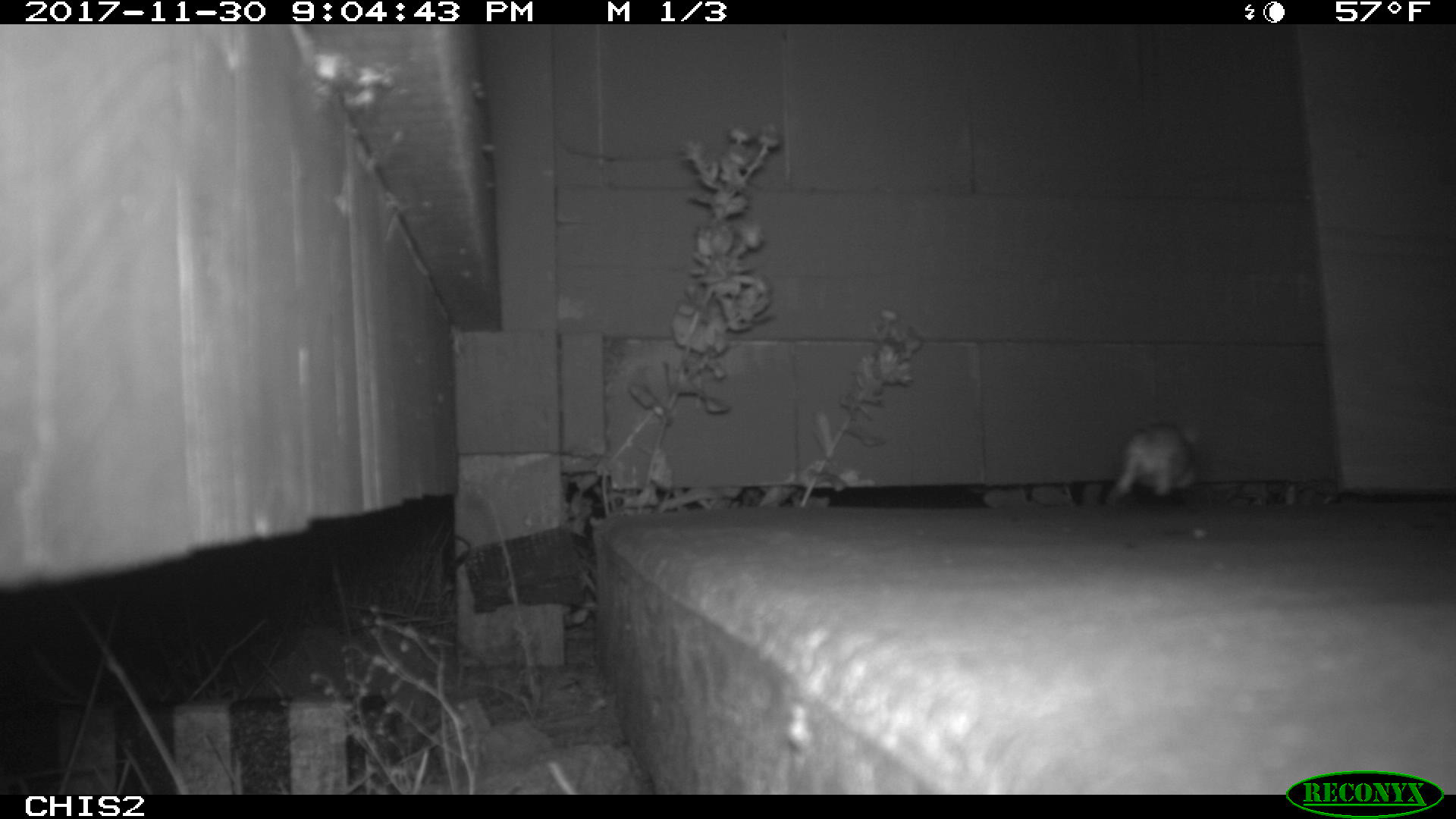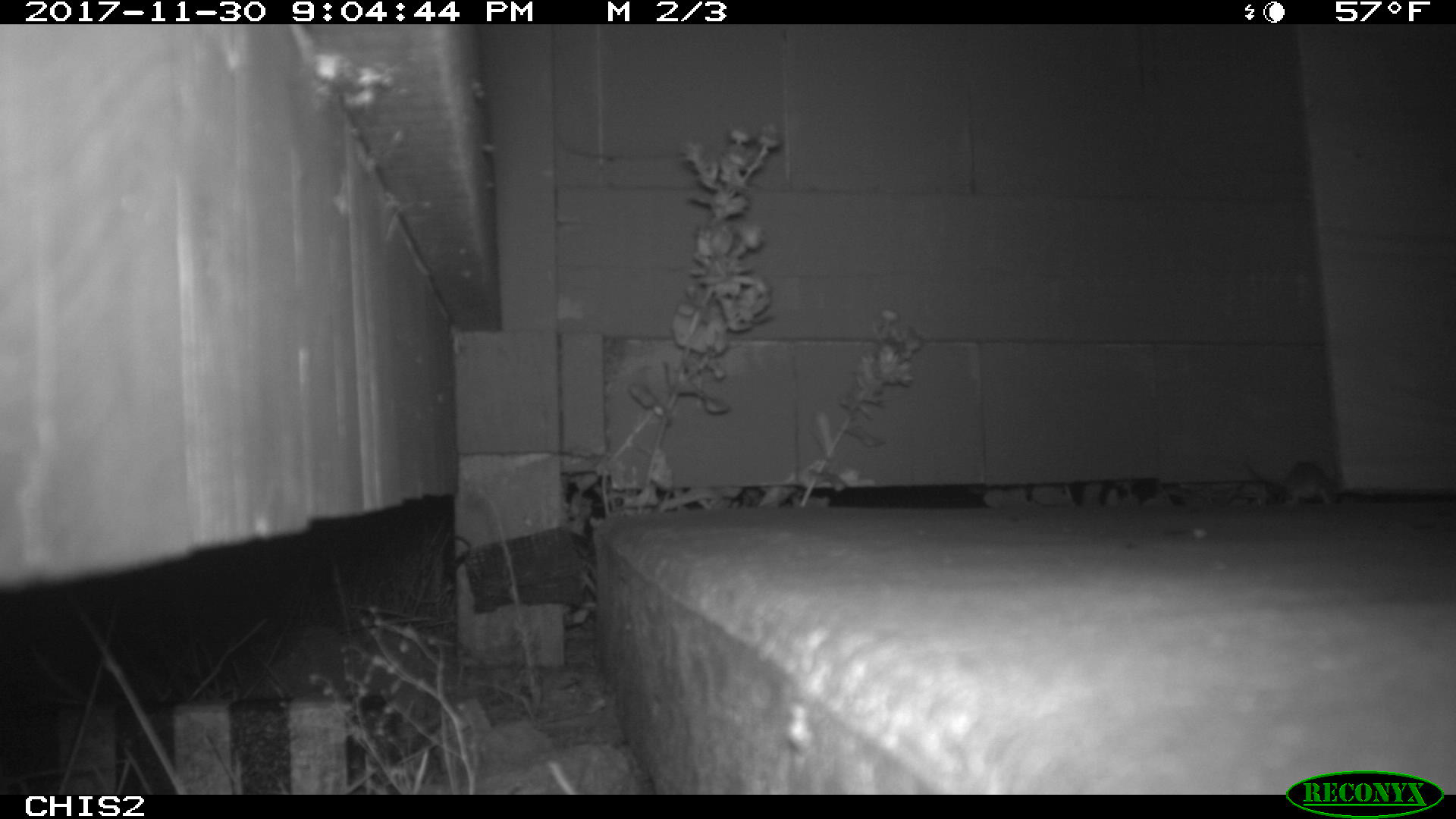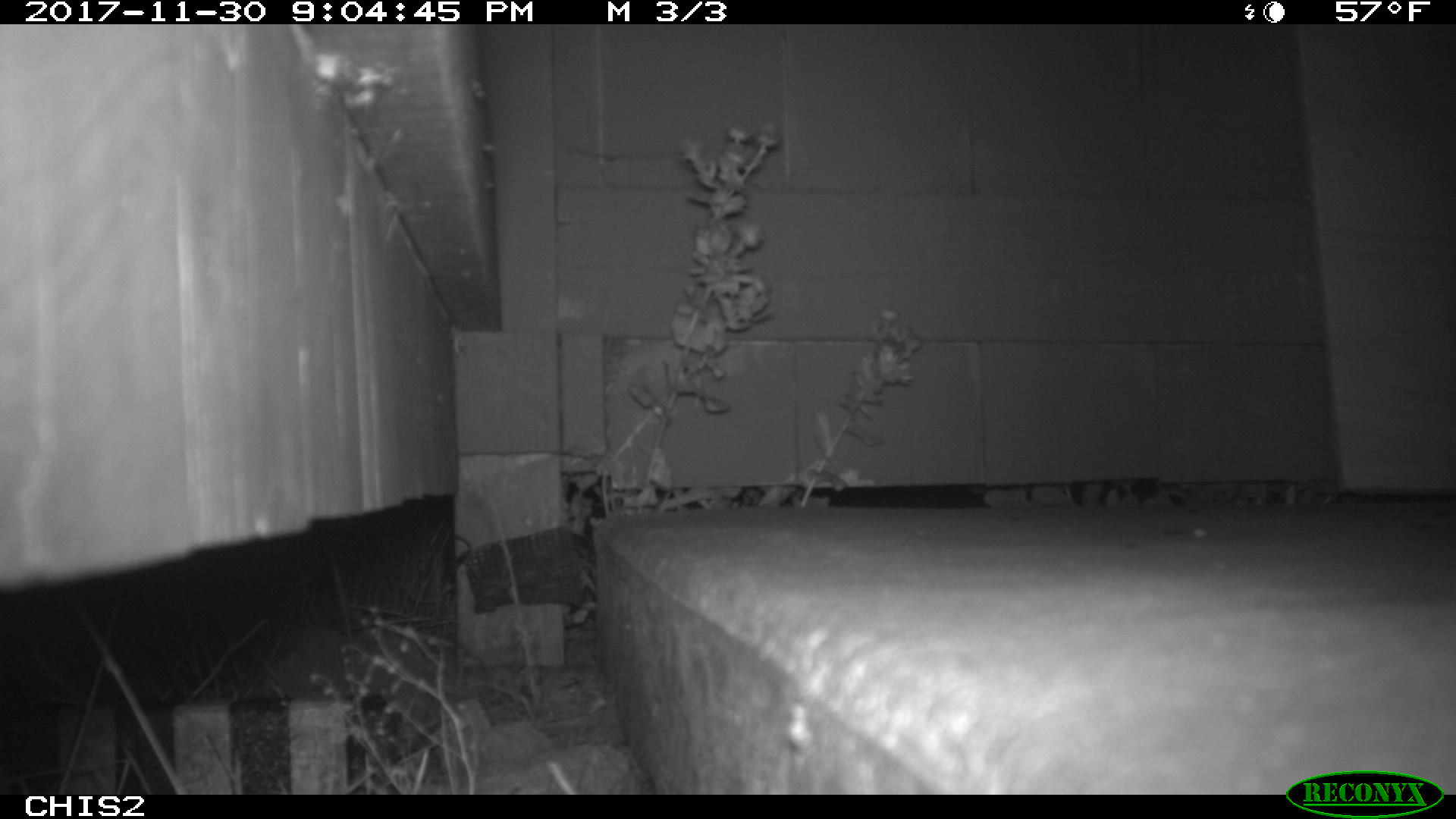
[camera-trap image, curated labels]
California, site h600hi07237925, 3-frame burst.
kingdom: Animalia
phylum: Chordata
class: Mammalia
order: Rodentia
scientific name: Rodentia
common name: rodent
Rodent (Rodentia).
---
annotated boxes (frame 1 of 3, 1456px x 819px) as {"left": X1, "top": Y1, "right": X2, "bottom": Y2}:
rodent: {"left": 1104, "top": 424, "right": 1200, "bottom": 507}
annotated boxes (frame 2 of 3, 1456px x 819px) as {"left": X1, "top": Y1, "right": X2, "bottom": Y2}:
rodent: {"left": 1243, "top": 457, "right": 1337, "bottom": 505}